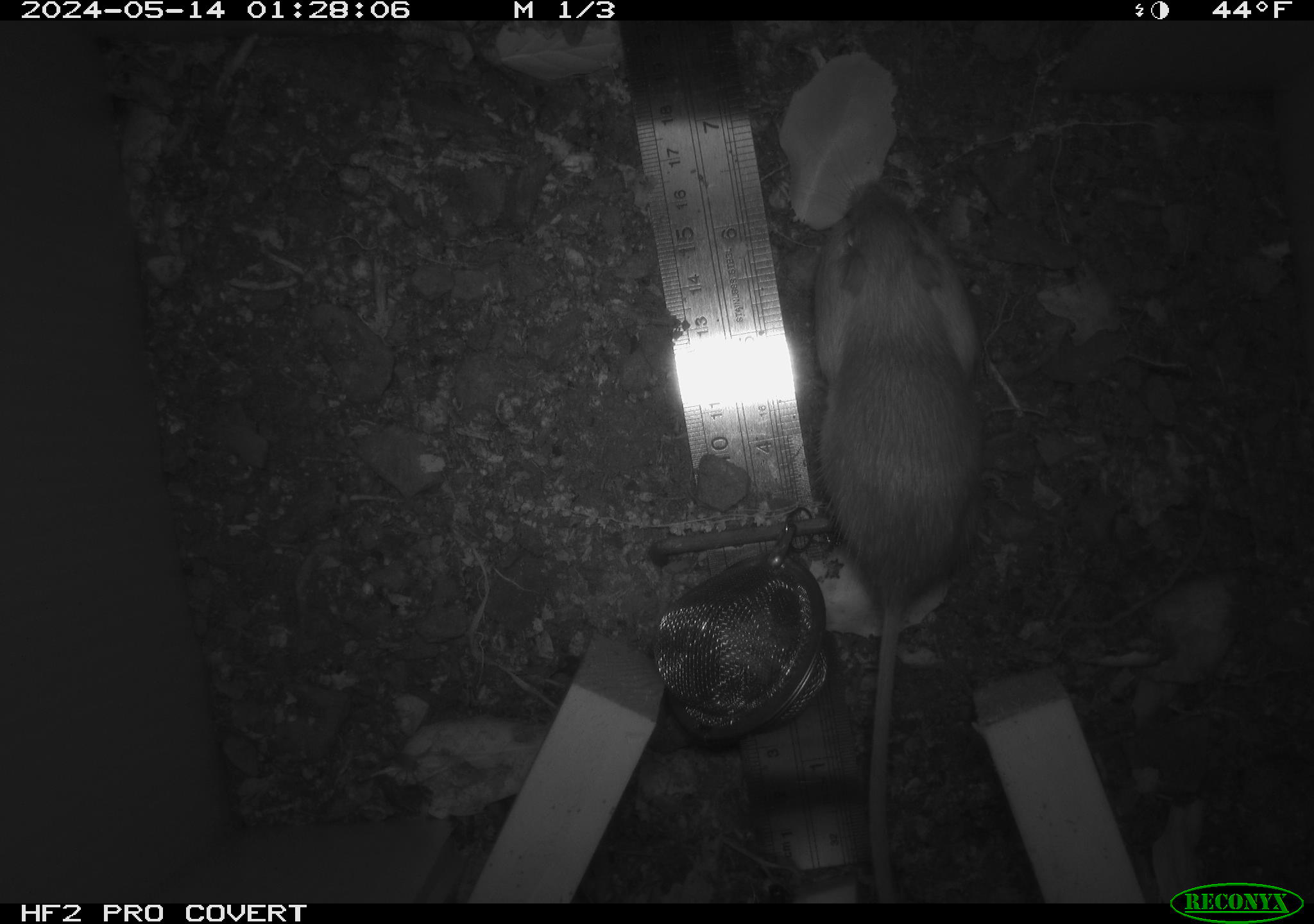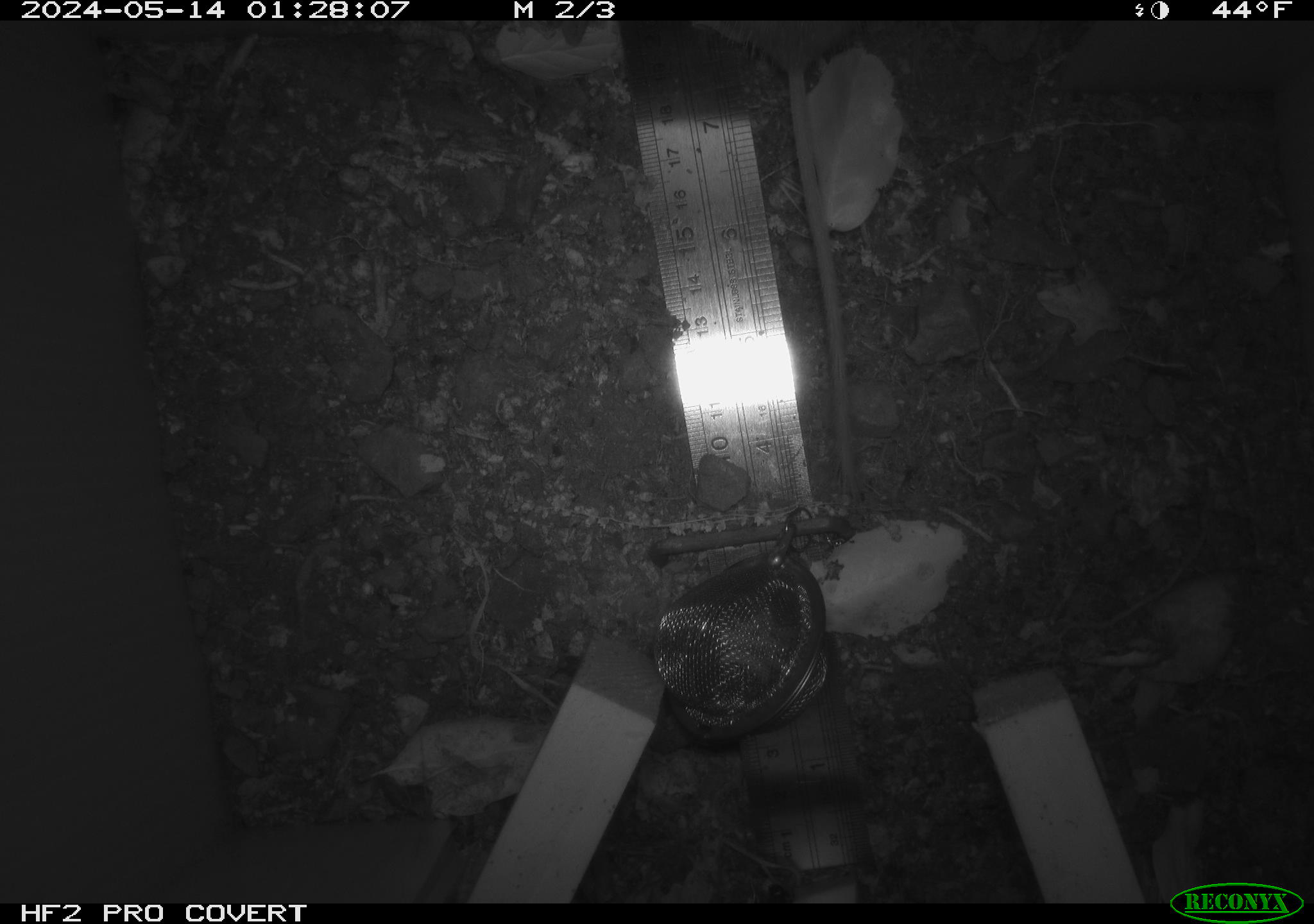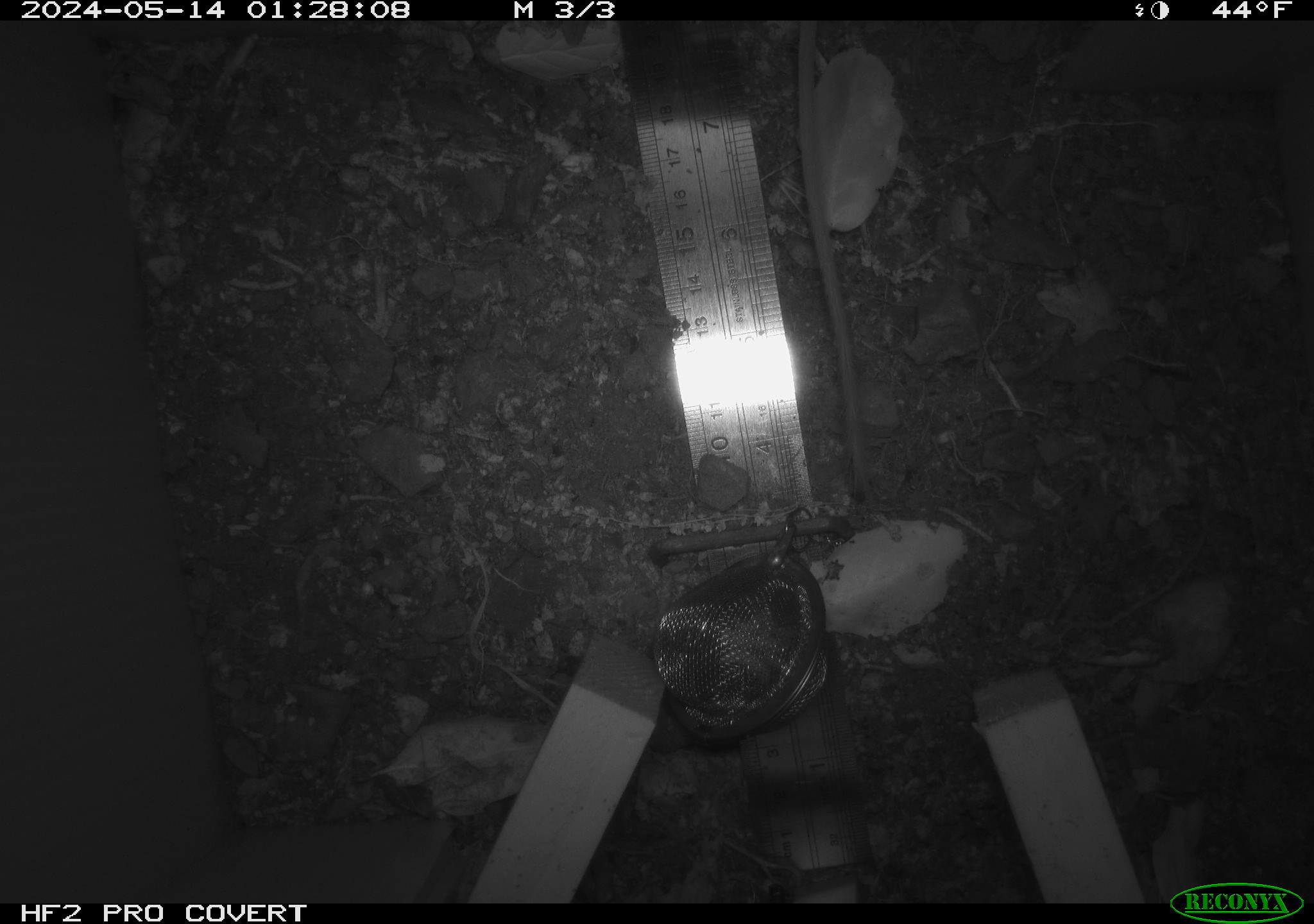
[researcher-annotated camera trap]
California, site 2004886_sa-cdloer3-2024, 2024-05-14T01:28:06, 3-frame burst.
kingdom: Animalia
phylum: Chordata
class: Mammalia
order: Rodentia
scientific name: Rodentia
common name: mouse species